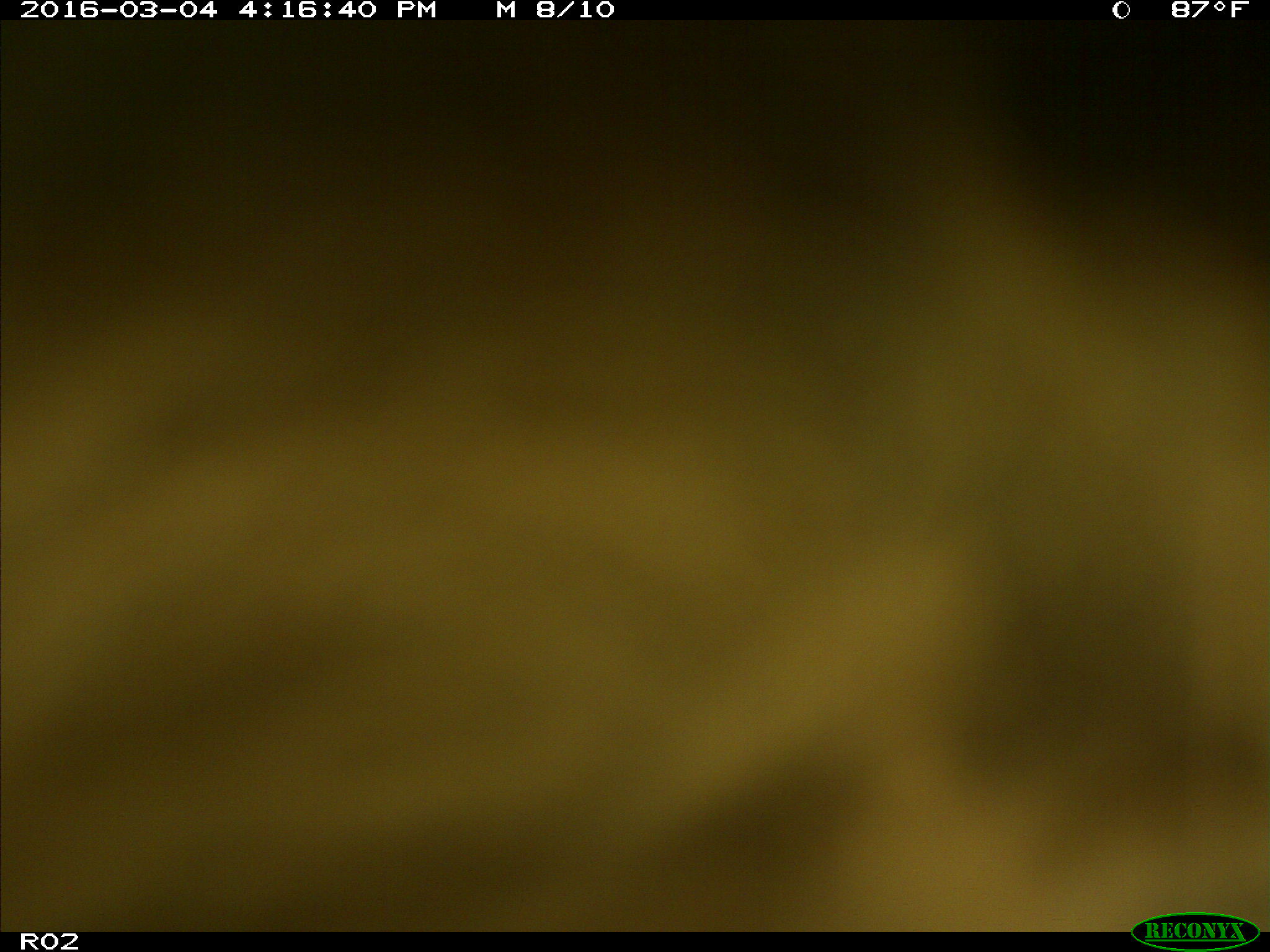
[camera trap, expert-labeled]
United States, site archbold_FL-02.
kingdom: Animalia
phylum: Chordata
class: Mammalia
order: Artiodactyla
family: Bovidae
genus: Bos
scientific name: Bos taurus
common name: domestic cow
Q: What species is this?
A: Bos taurus (domestic cow).